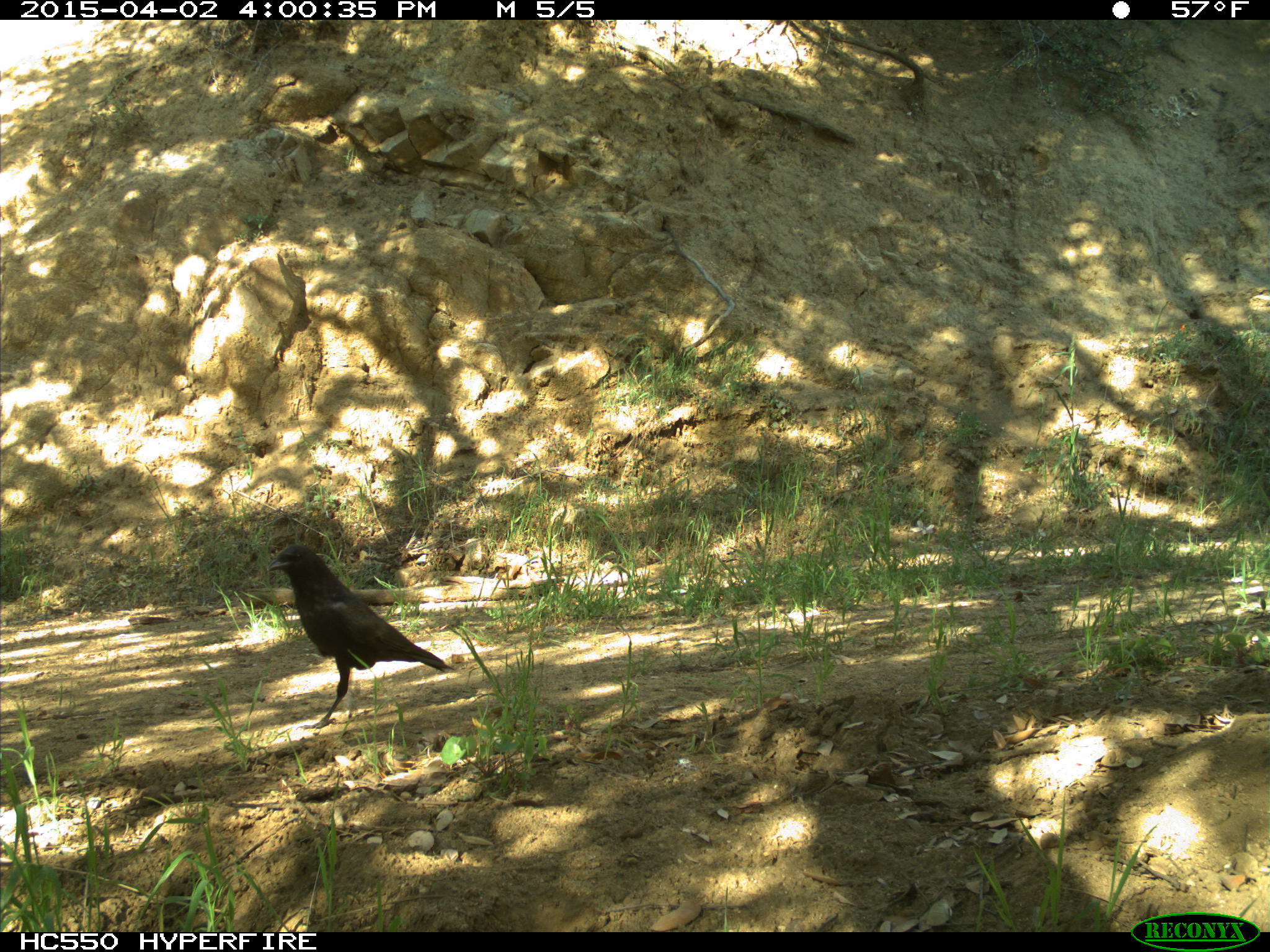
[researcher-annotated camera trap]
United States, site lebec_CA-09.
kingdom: Animalia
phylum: Chordata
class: Aves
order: Passeriformes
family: Corvidae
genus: Corvus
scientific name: Corvus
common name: crows and ravens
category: unidentified corvus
Unidentified corvus (crows and ravens) (Corvus).